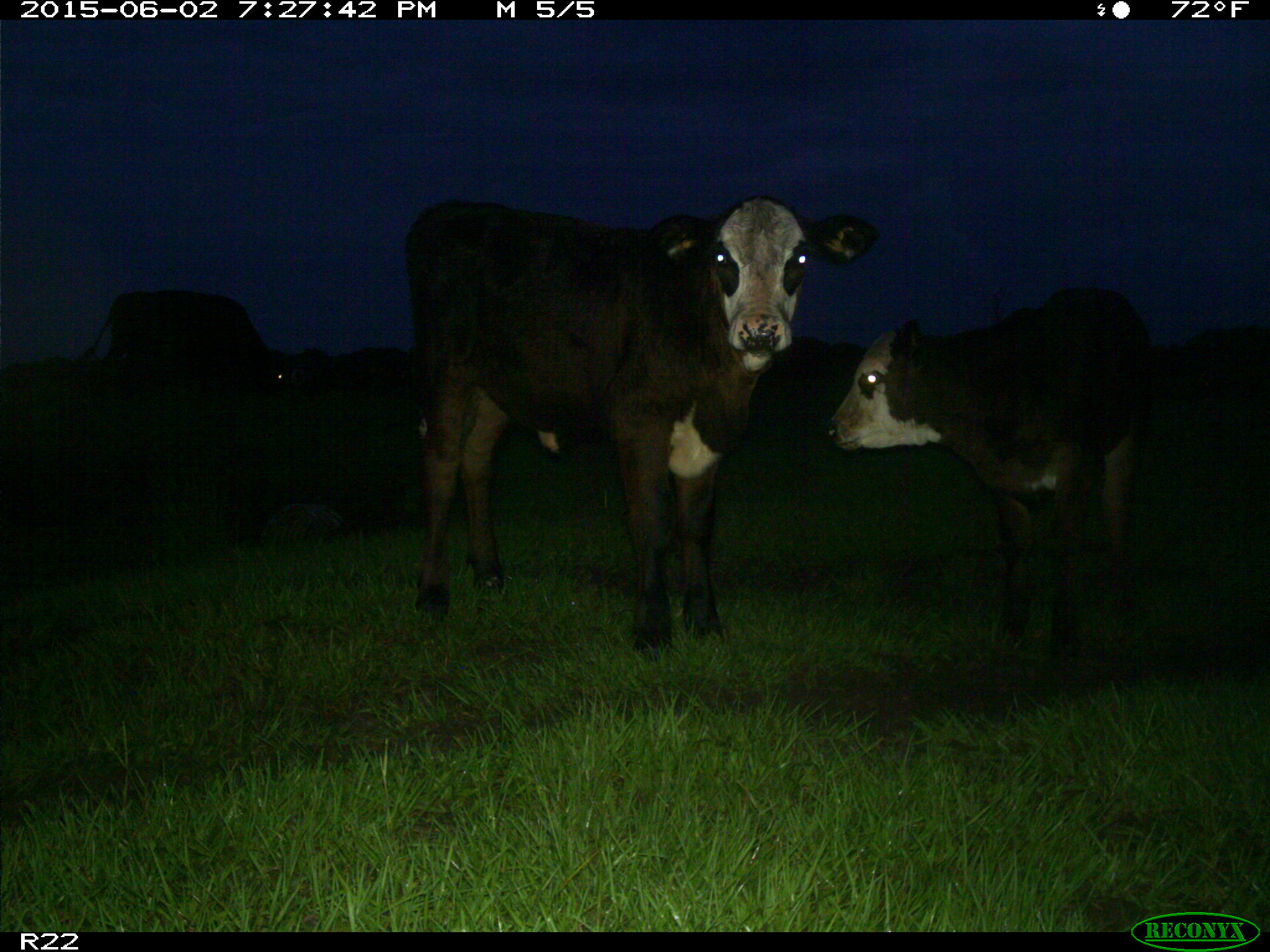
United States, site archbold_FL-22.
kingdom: Animalia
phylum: Chordata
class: Mammalia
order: Artiodactyla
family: Bovidae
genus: Bos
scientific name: Bos taurus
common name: domestic cow